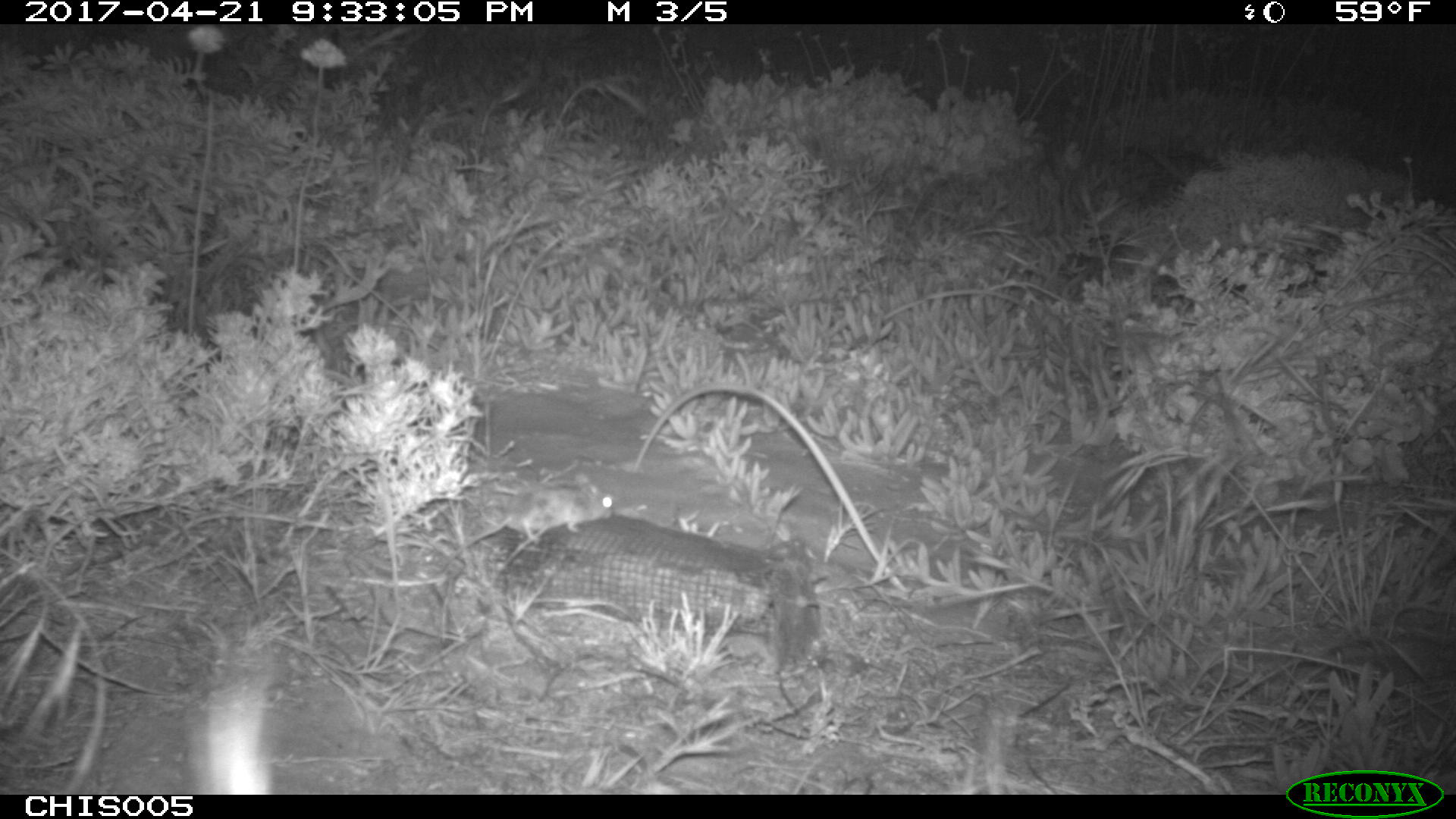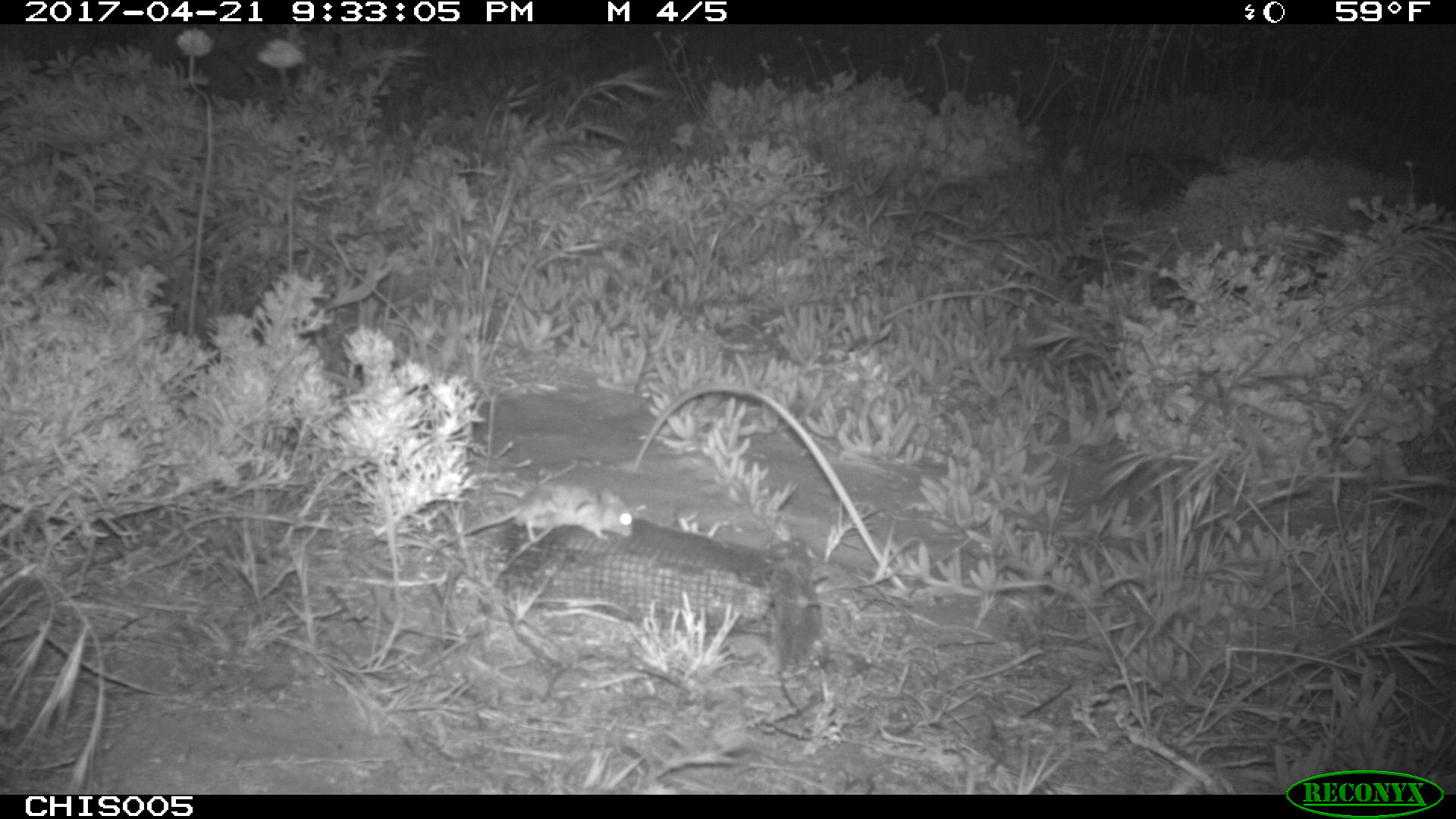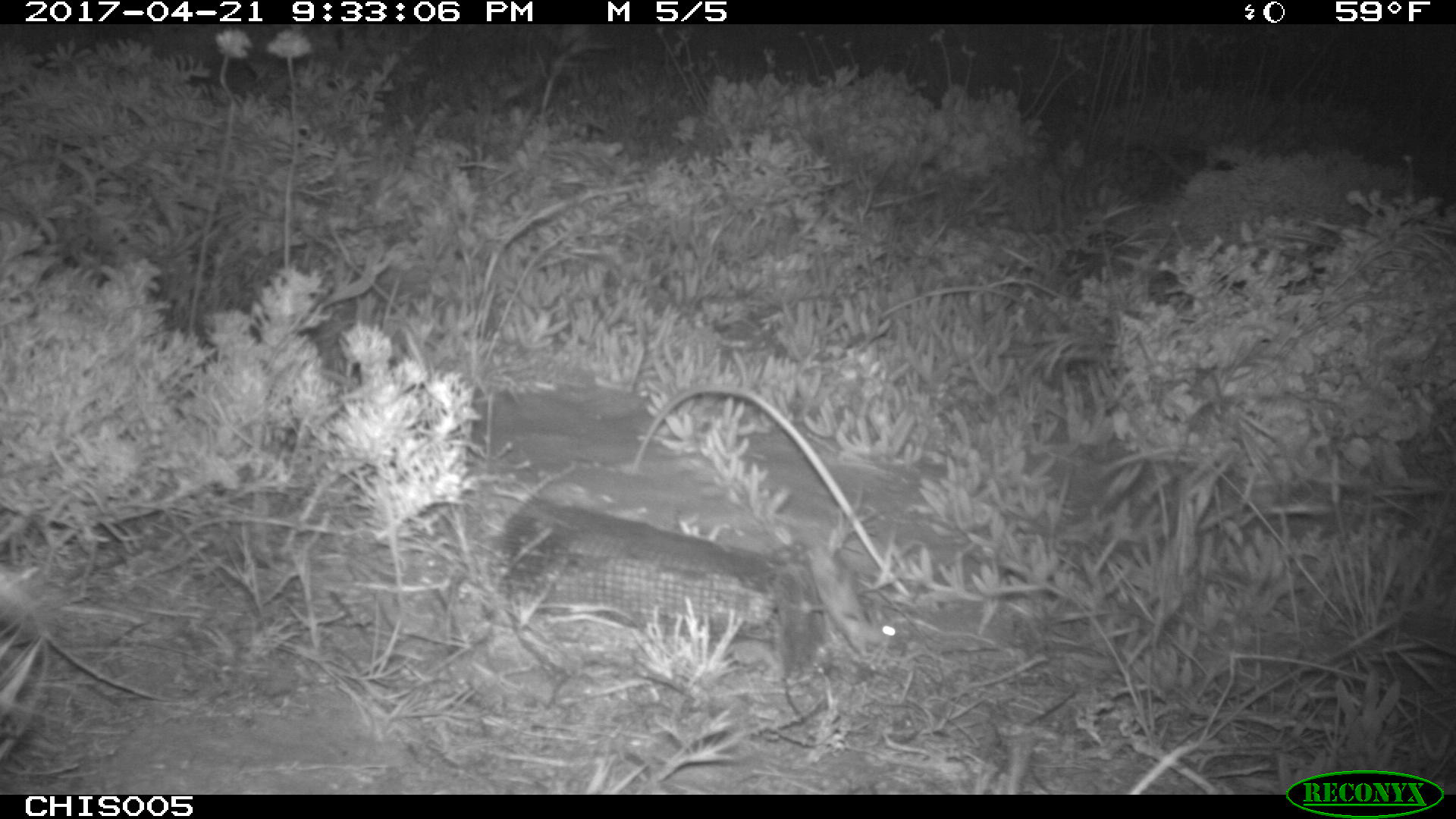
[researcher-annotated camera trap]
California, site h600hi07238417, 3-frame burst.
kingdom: Animalia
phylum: Chordata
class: Mammalia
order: Rodentia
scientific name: Rodentia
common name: rodent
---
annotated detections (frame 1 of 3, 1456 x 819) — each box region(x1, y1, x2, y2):
rodent: region(440, 485, 612, 572)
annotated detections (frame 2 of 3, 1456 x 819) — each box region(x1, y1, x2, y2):
rodent: region(440, 479, 634, 550)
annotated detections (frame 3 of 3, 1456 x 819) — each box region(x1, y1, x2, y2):
rodent: region(805, 548, 899, 656)